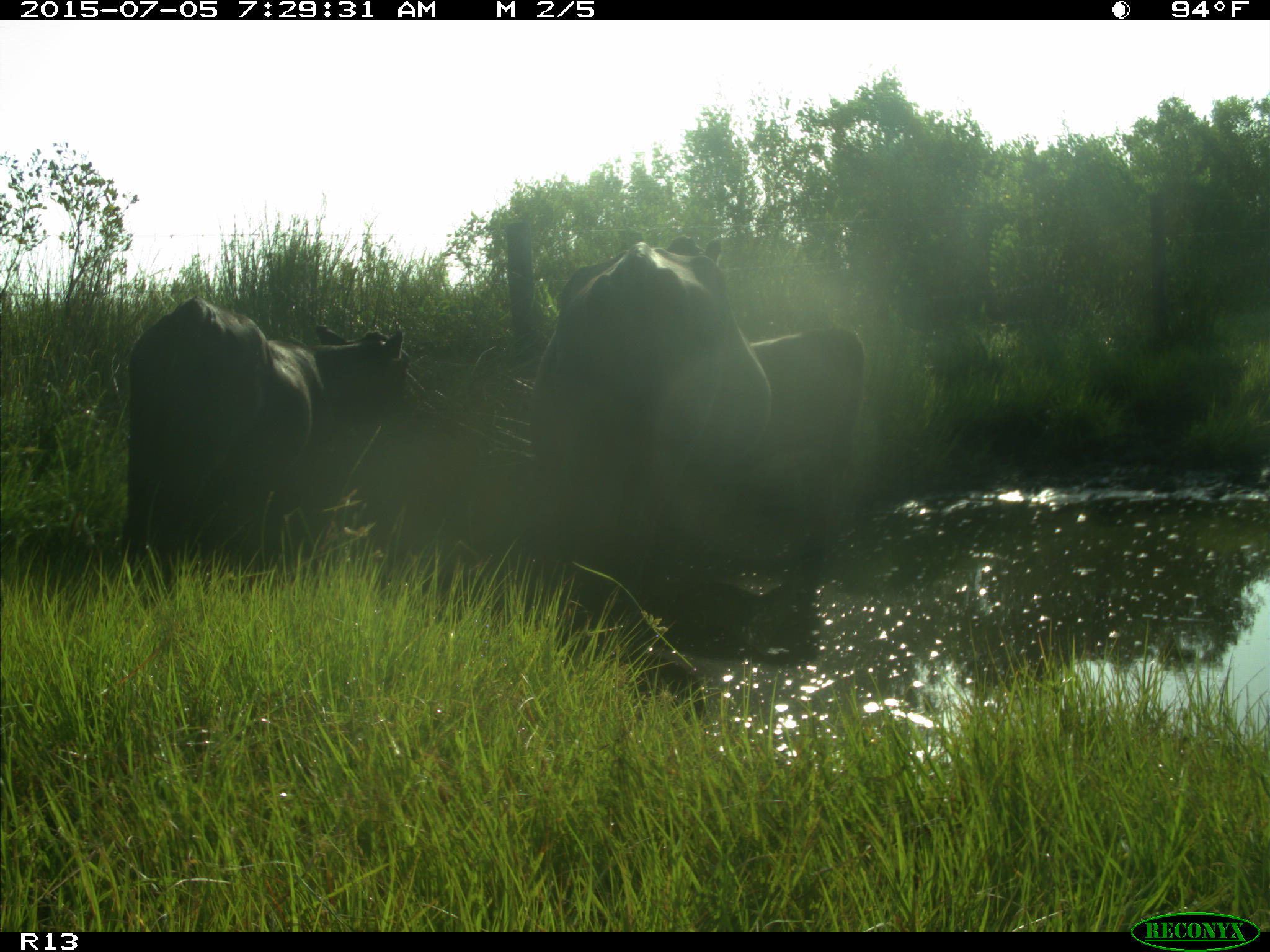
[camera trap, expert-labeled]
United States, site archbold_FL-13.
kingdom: Animalia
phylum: Chordata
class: Mammalia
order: Artiodactyla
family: Bovidae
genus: Bos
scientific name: Bos taurus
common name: domestic cow